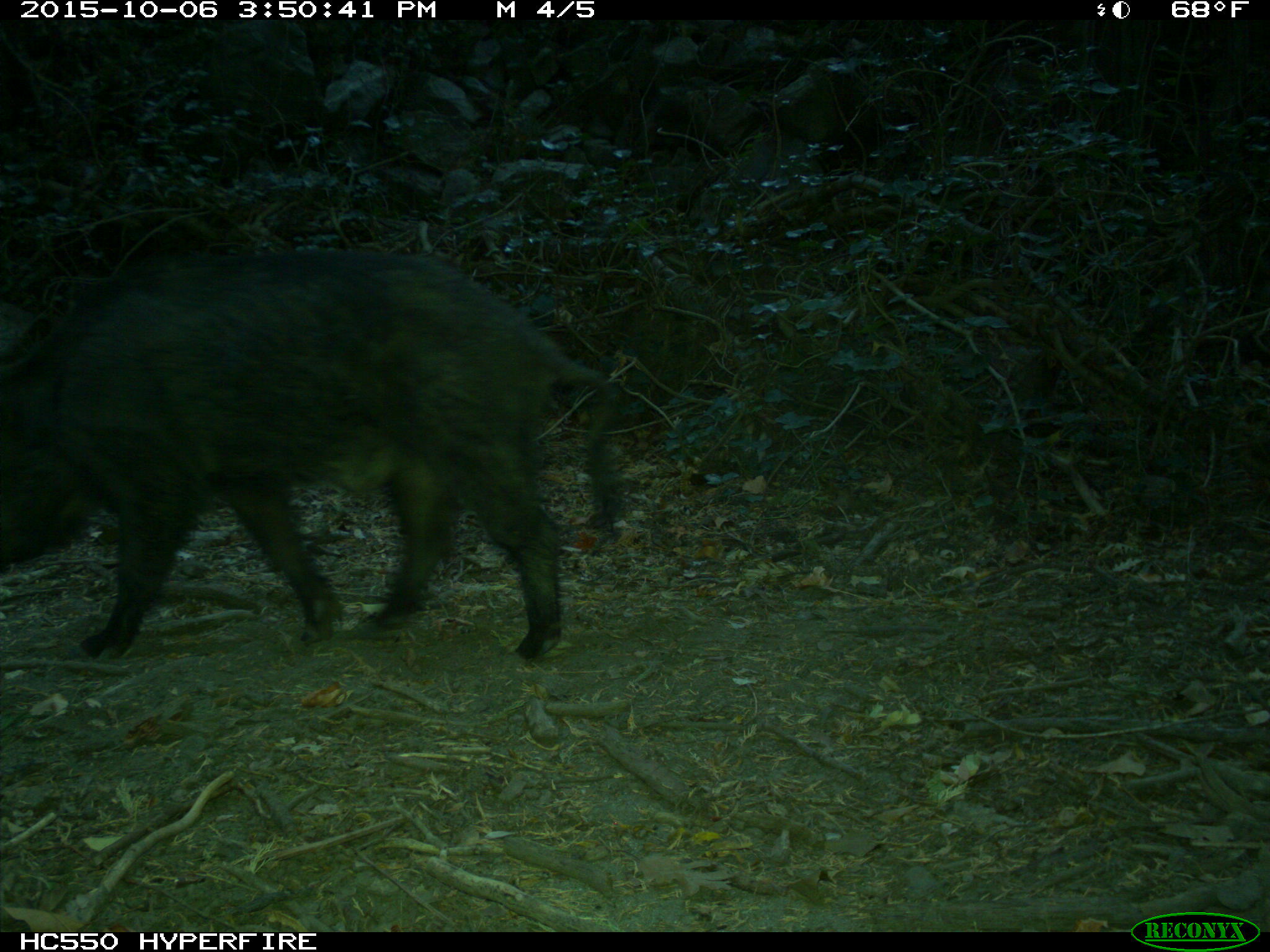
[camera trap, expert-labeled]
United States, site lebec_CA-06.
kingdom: Animalia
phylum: Chordata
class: Mammalia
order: Artiodactyla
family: Suidae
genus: Sus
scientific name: Sus scrofa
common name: wild boar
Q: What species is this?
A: Sus scrofa (wild boar).